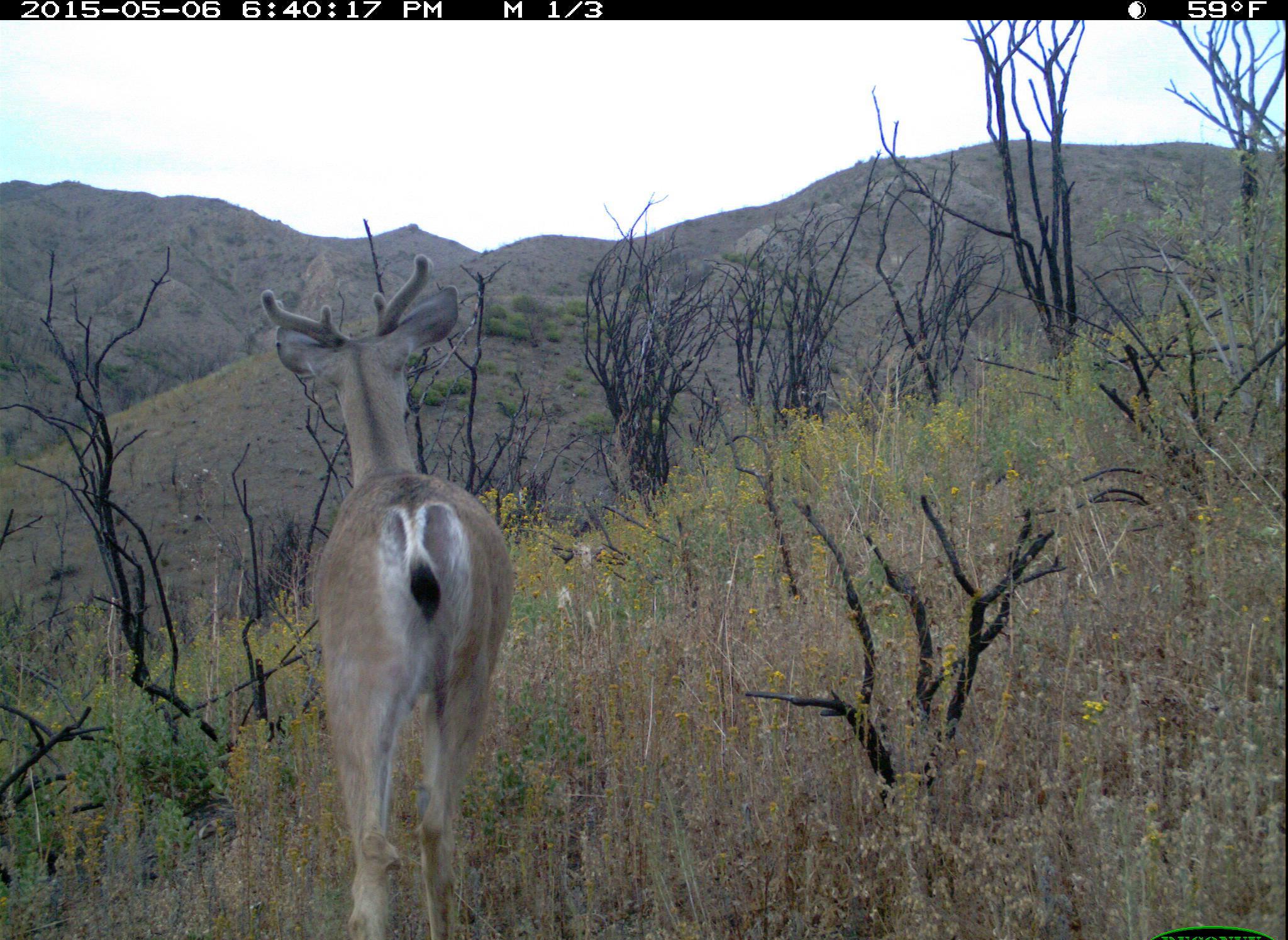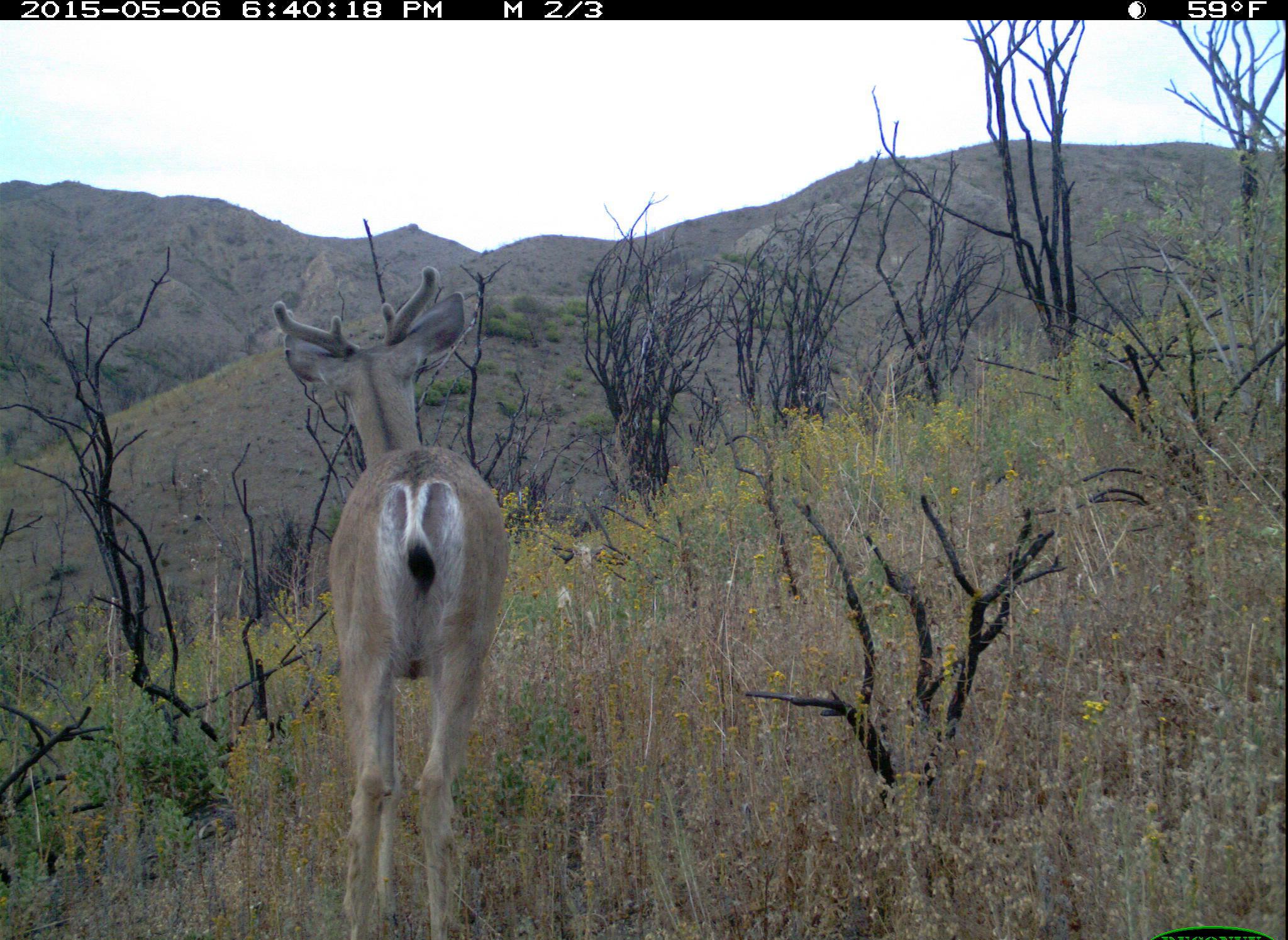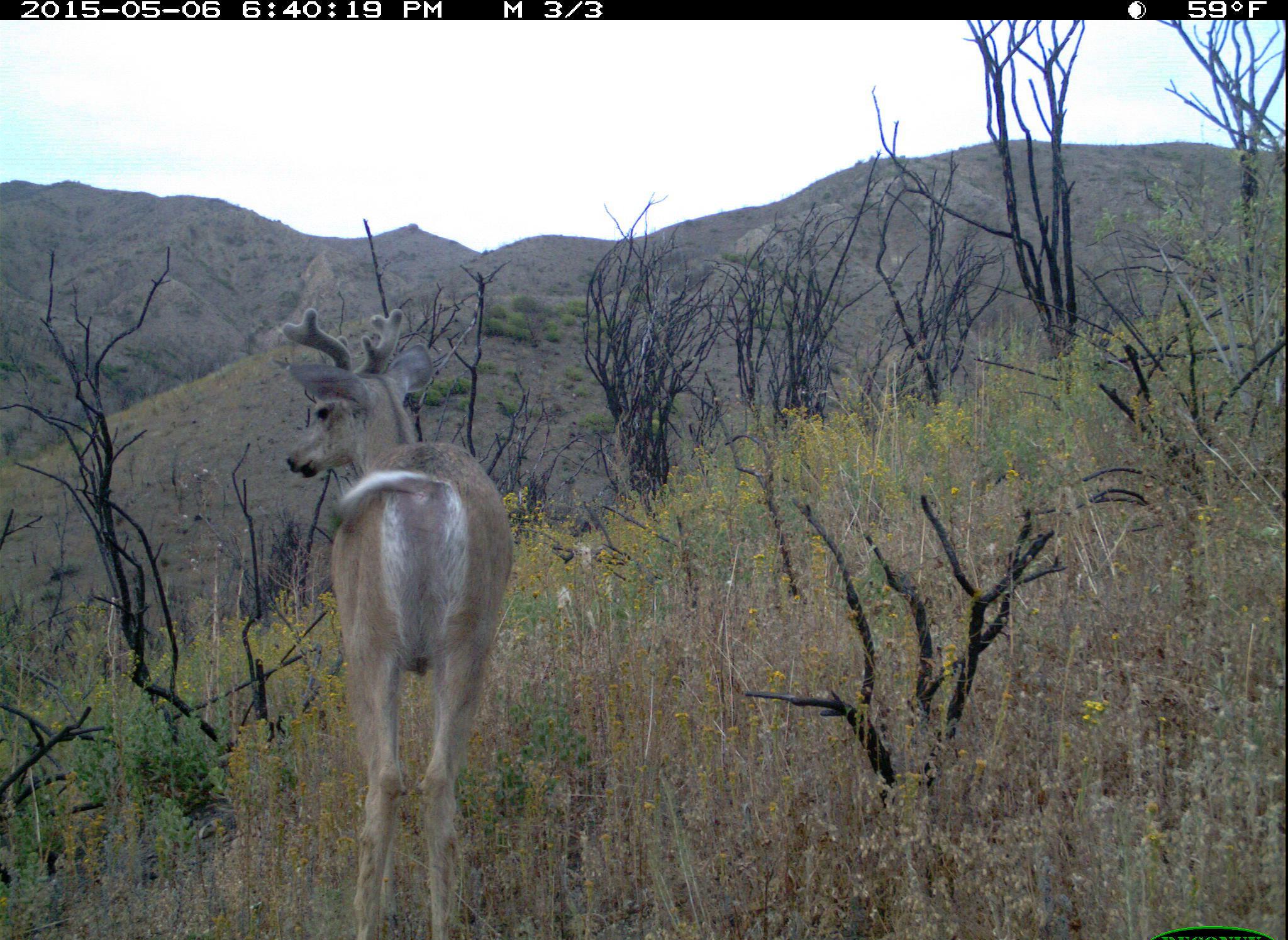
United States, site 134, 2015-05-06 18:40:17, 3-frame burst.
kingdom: Animalia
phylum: Chordata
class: Mammalia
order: Artiodactyla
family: Cervidae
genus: Odocoileus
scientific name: Odocoileus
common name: deer